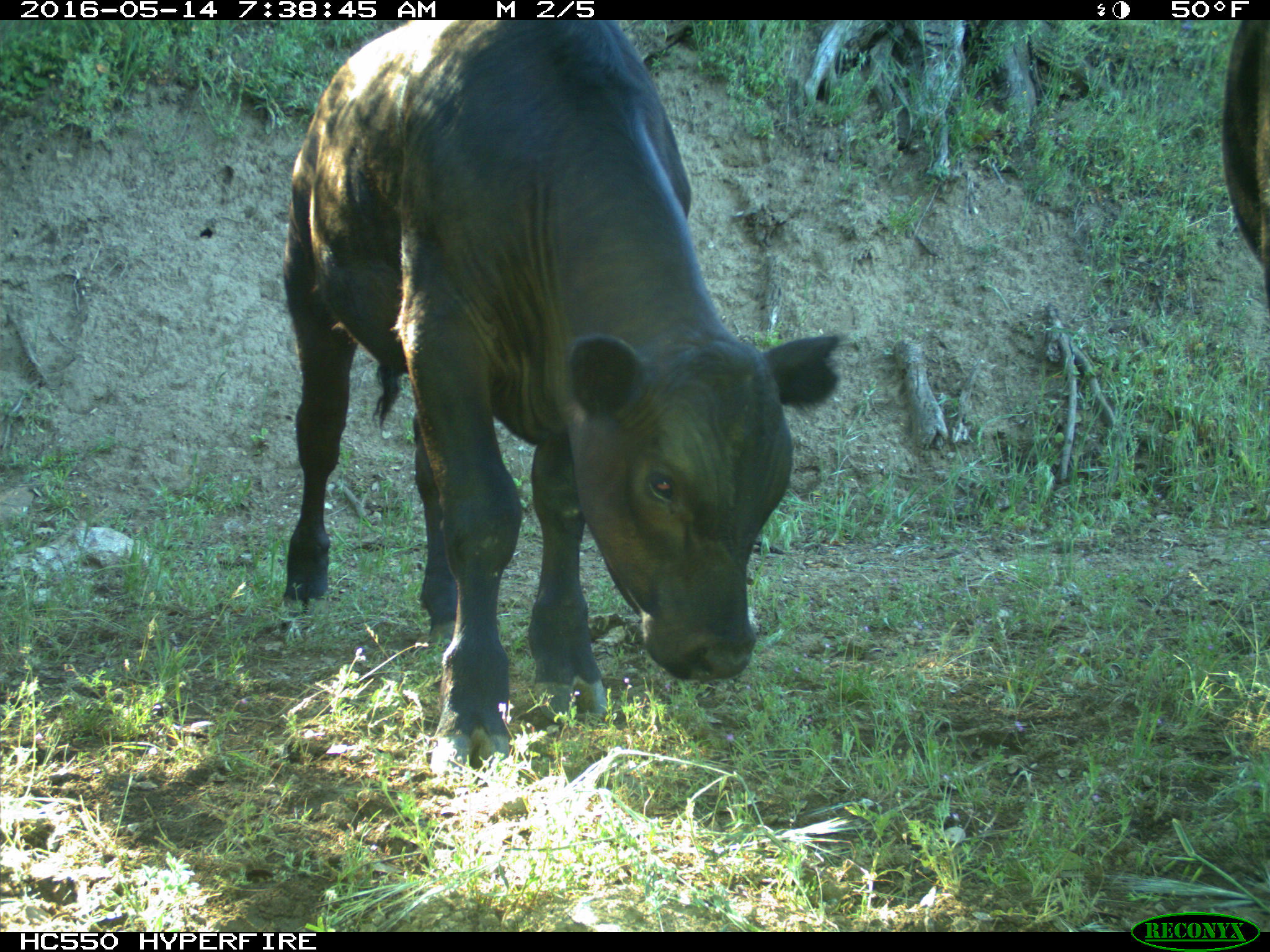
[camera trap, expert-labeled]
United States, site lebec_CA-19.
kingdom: Animalia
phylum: Chordata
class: Mammalia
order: Artiodactyla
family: Bovidae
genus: Bos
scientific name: Bos taurus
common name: domestic cow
Bos taurus (domestic cow).